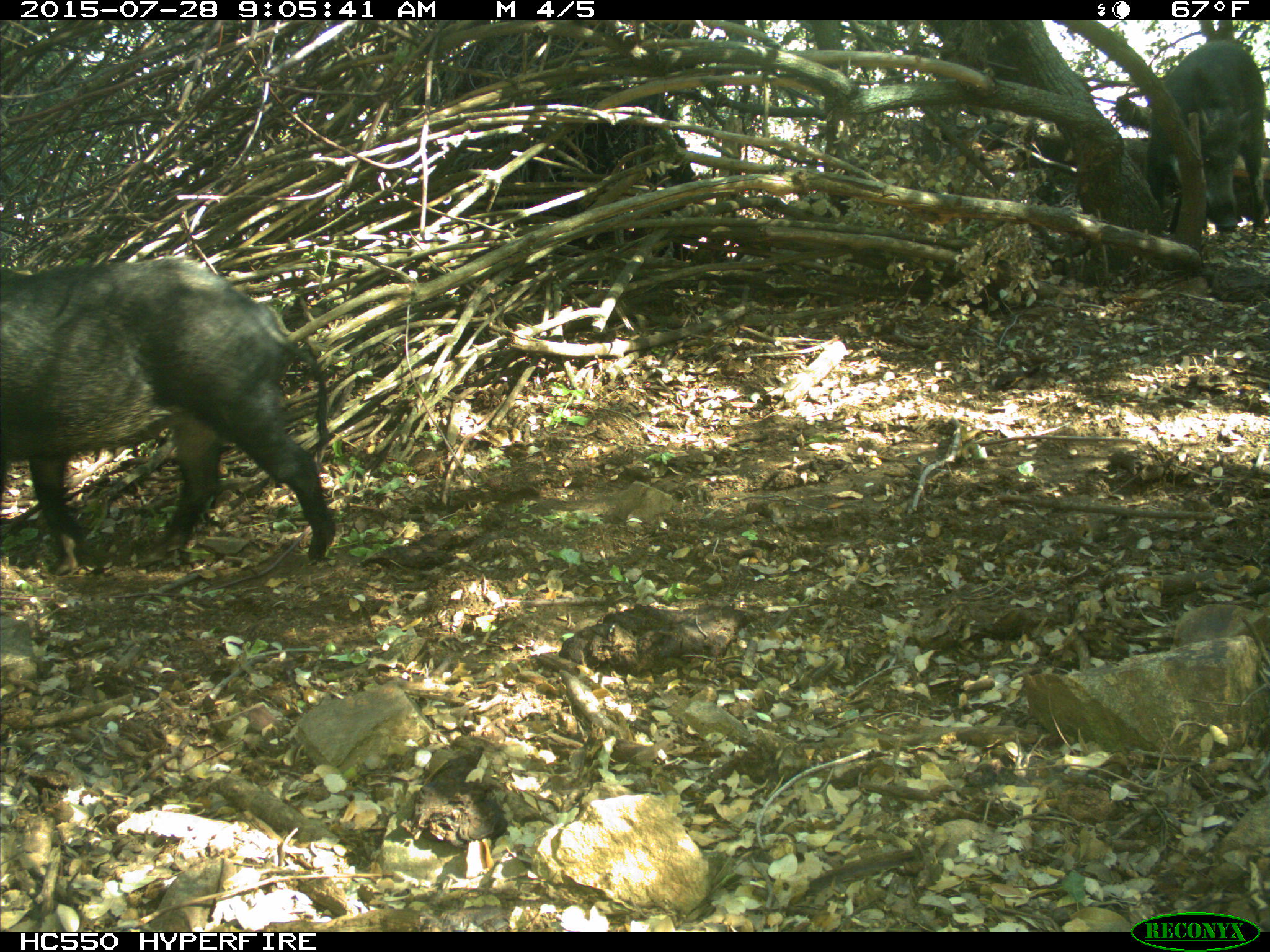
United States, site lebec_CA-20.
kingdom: Animalia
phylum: Chordata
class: Mammalia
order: Artiodactyla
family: Suidae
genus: Sus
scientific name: Sus scrofa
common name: wild boar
Sus scrofa (wild boar).